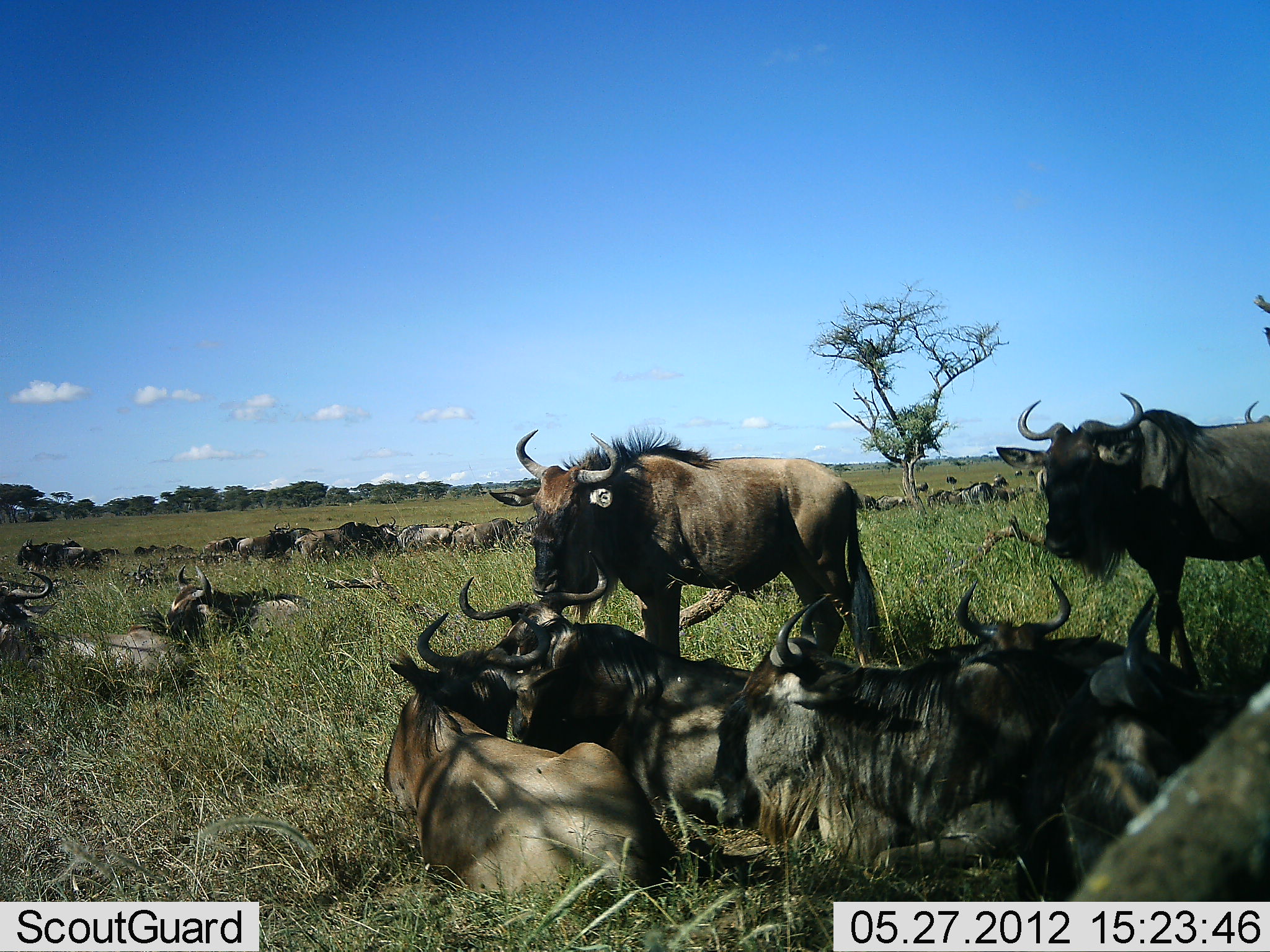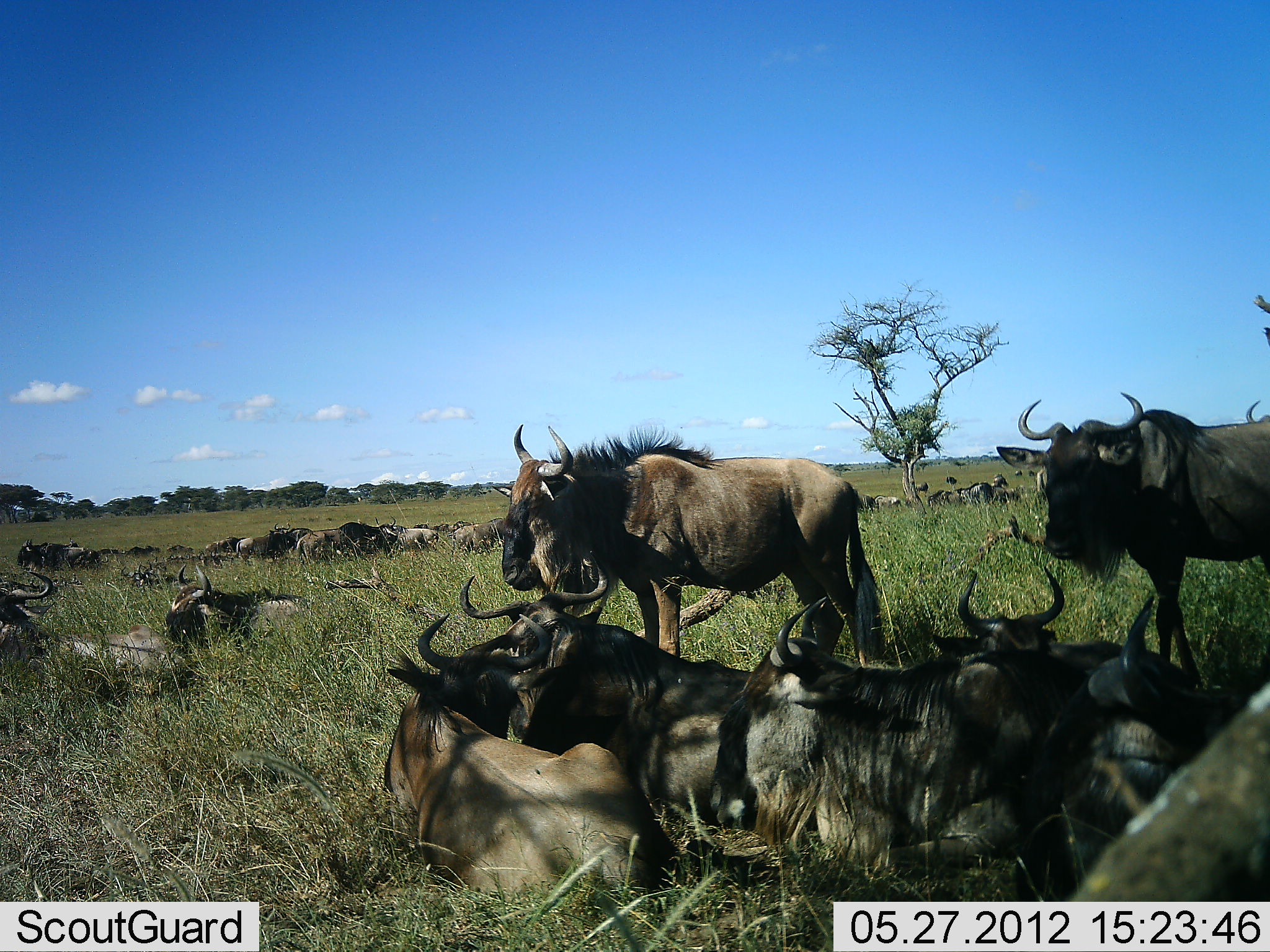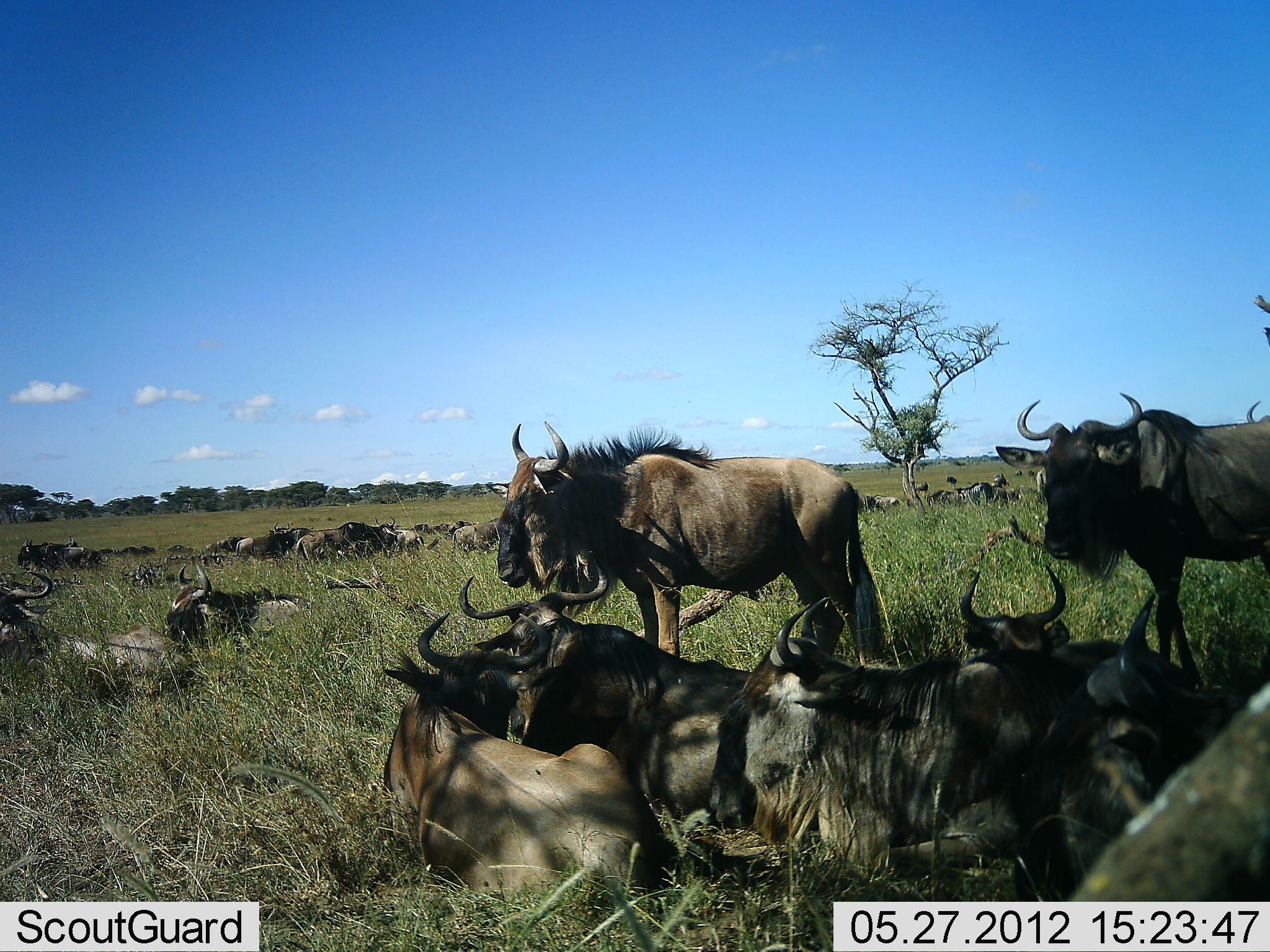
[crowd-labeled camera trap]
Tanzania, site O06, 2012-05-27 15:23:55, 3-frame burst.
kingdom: Animalia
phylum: Chordata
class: Mammalia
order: Artiodactyla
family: Bovidae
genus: Connochaetes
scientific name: Connochaetes taurinus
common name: blue wildebeest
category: wildebeest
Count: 11-50.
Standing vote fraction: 65%.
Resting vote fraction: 100%.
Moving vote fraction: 6%.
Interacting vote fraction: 0%.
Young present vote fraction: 0%.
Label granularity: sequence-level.